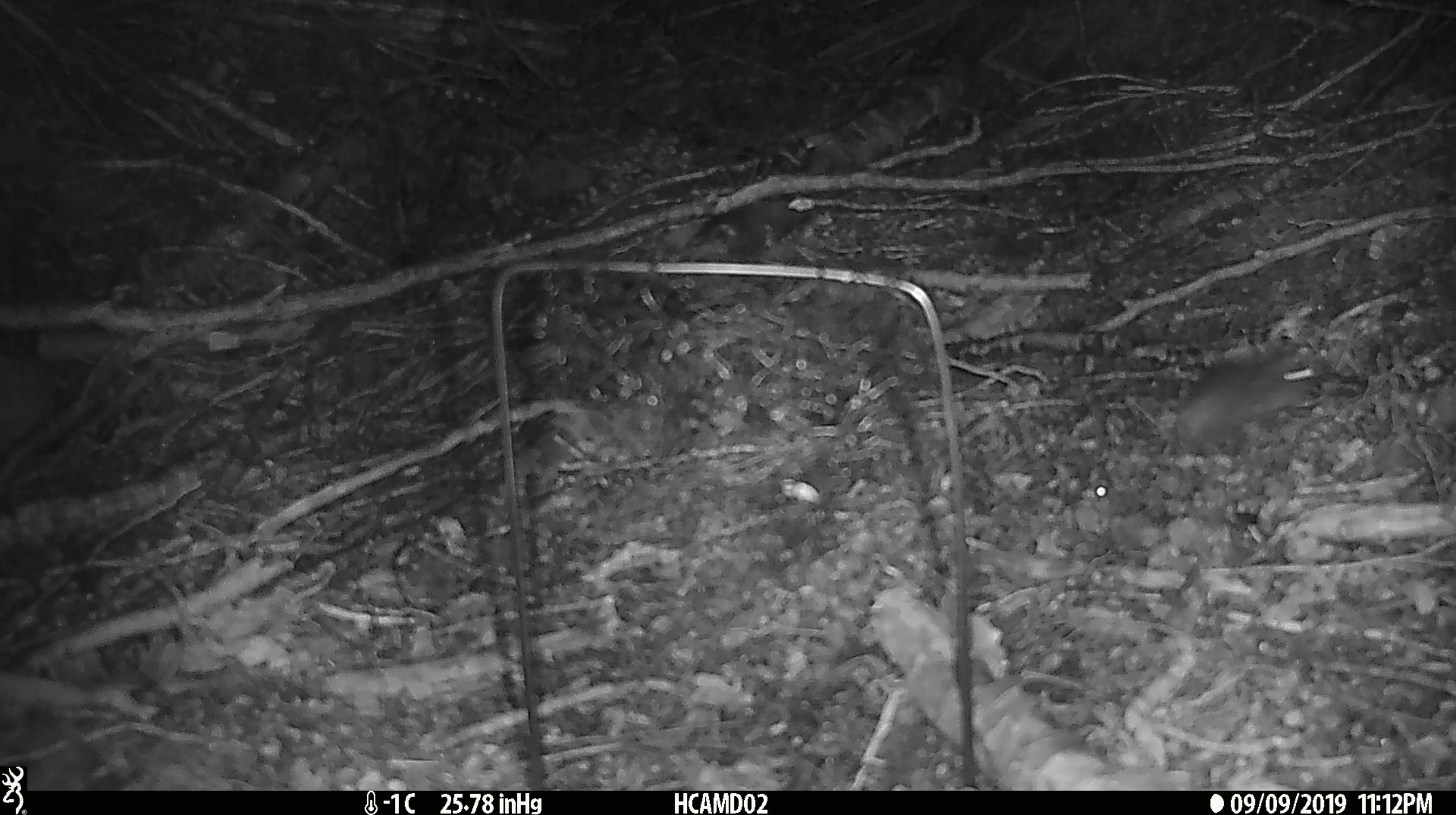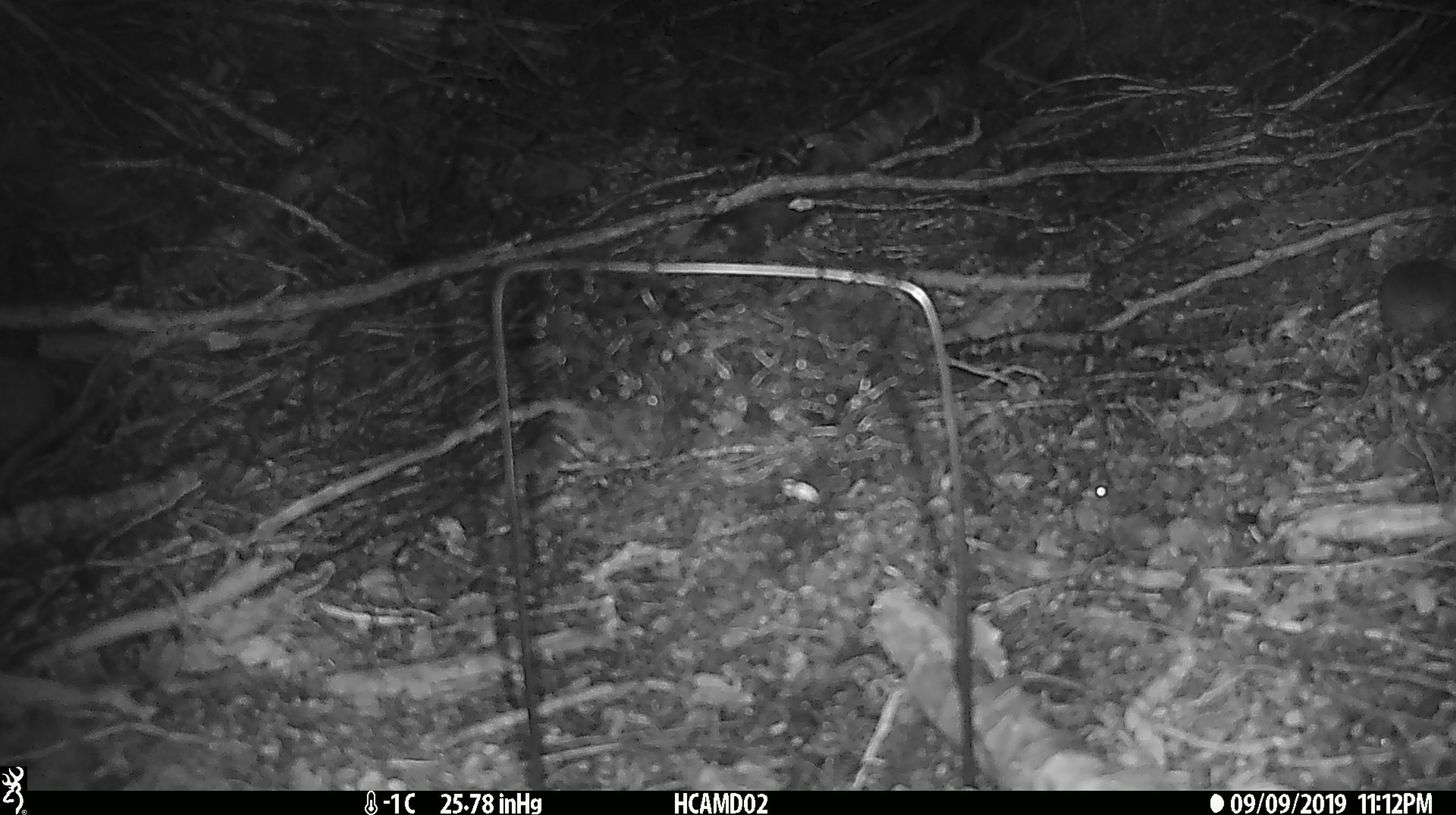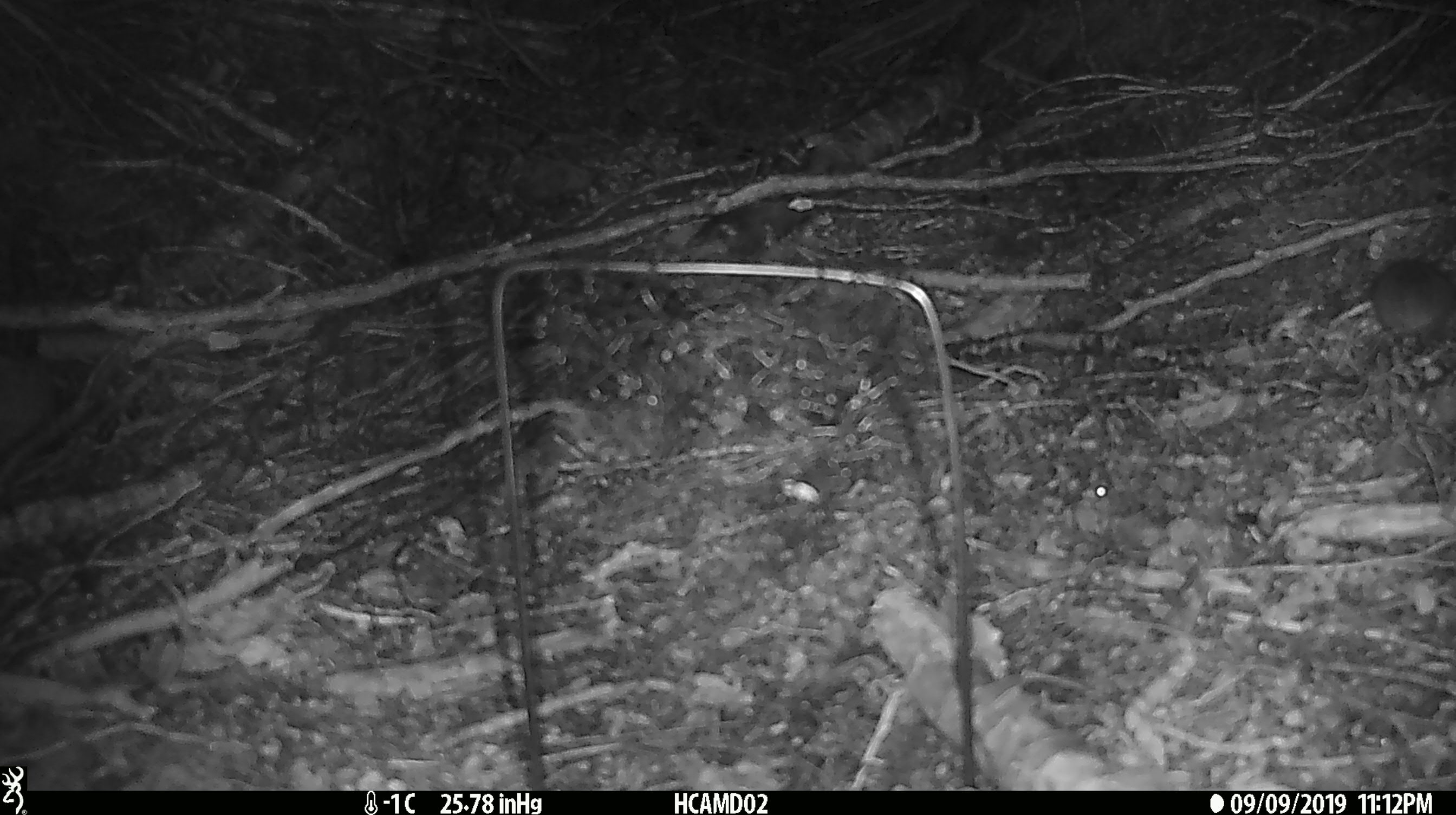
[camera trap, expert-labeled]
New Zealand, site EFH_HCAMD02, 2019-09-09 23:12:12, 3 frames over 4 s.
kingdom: Animalia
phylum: Chordata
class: Mammalia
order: Rodentia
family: Muridae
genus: Mus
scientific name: Mus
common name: mouse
Mouse (Mus).